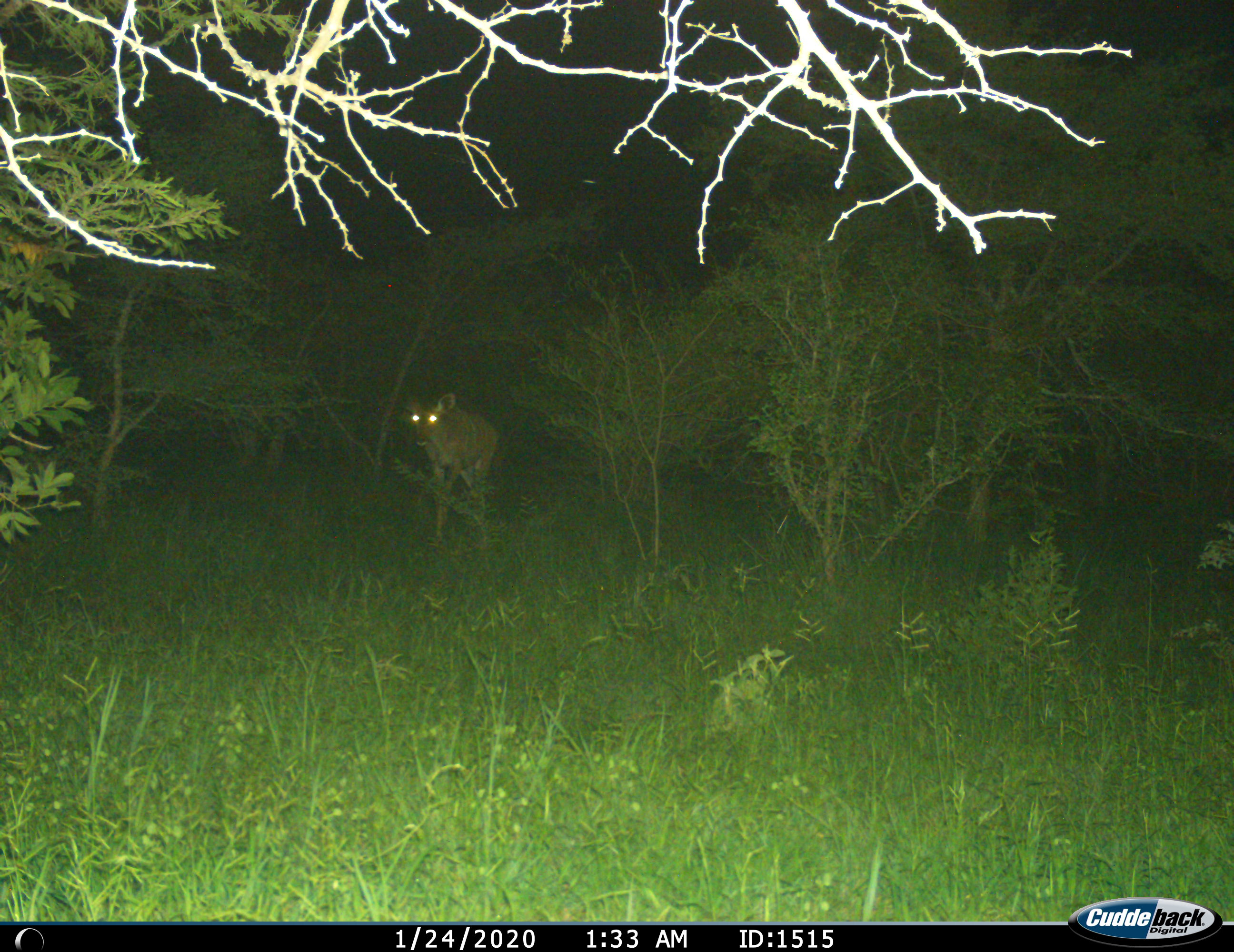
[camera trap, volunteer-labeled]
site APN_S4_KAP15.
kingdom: Animalia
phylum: Chordata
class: Mammalia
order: Artiodactyla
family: Bovidae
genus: Tragelaphus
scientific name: Tragelaphus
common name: kudu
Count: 1.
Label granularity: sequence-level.